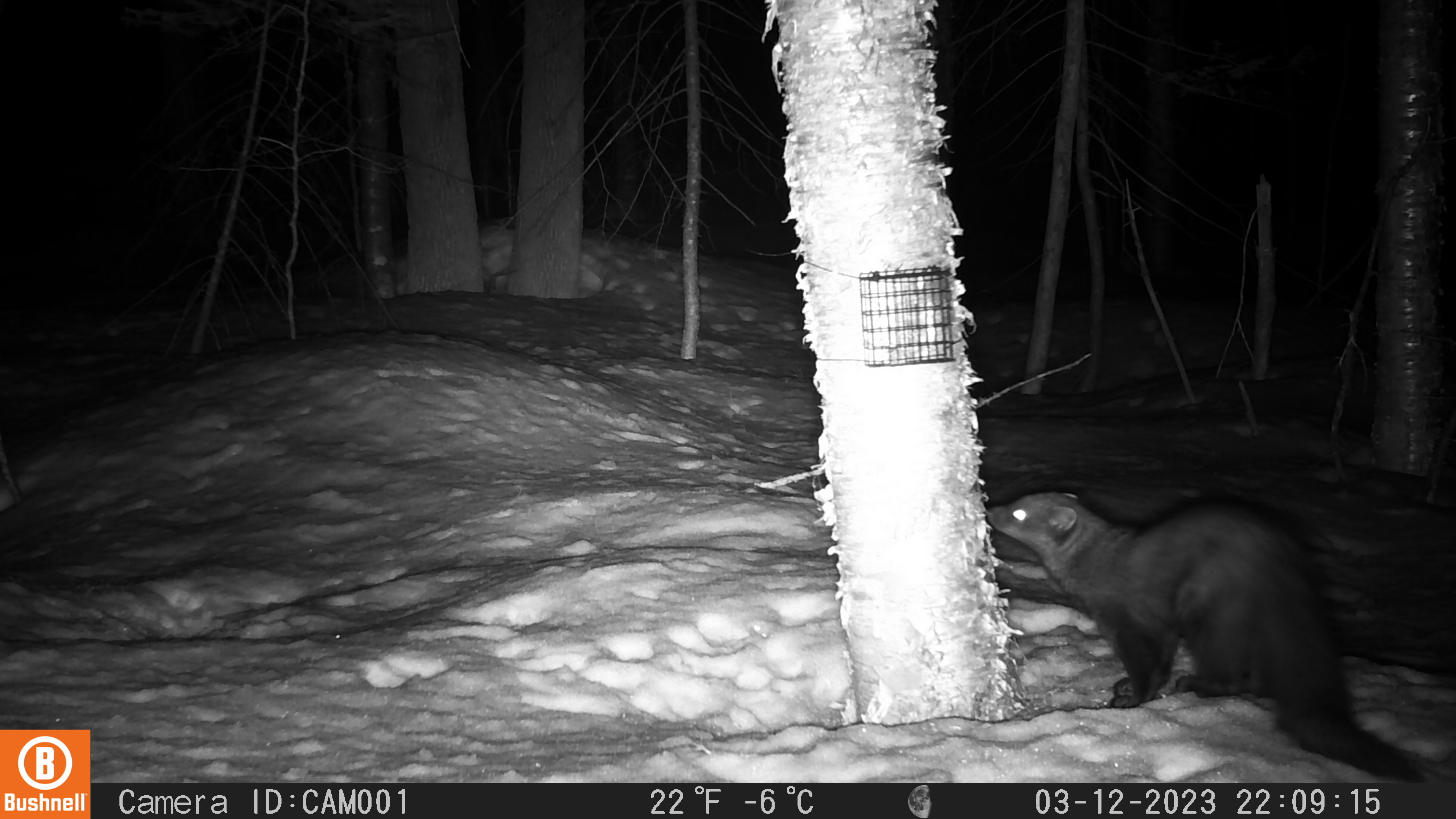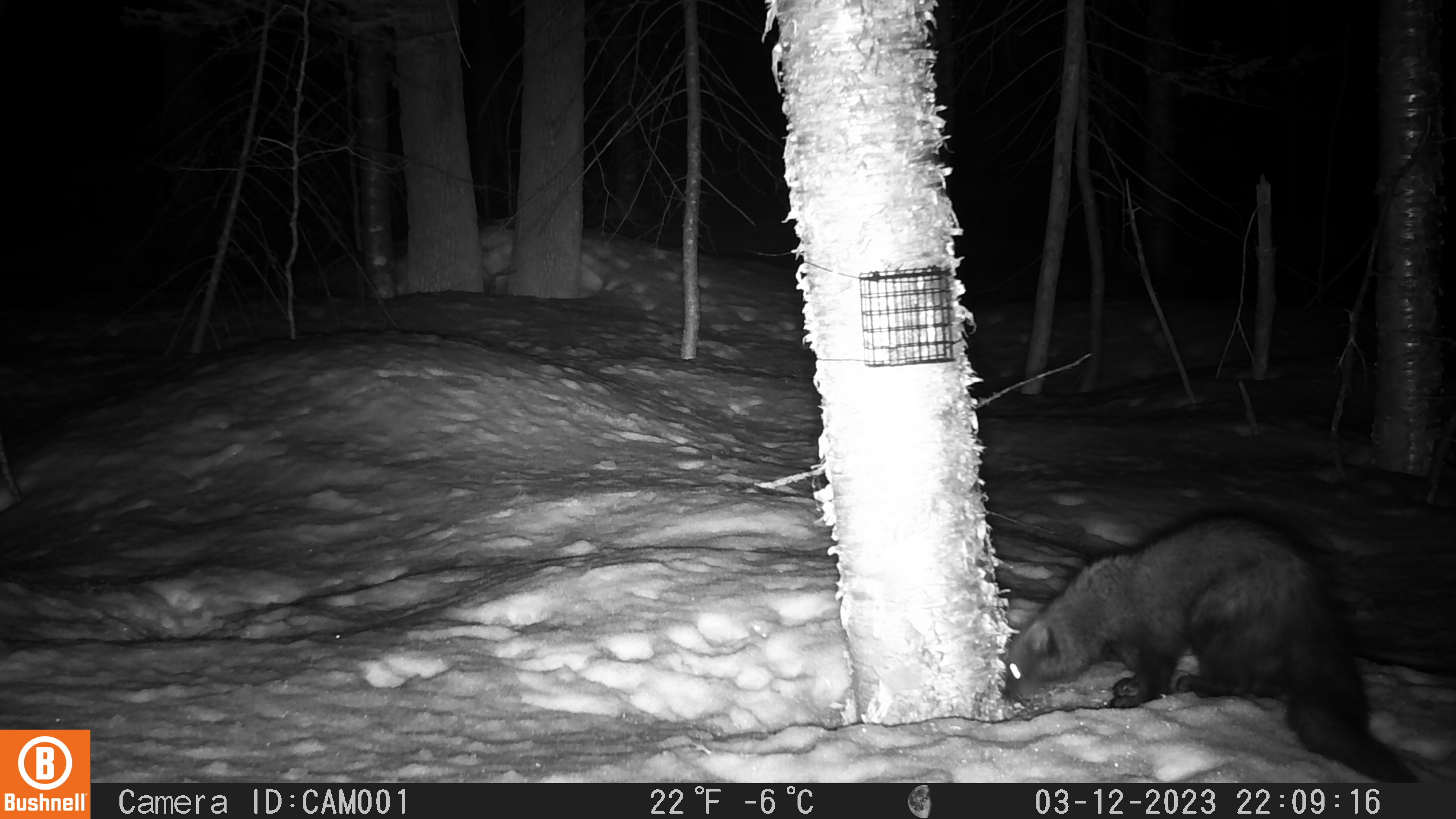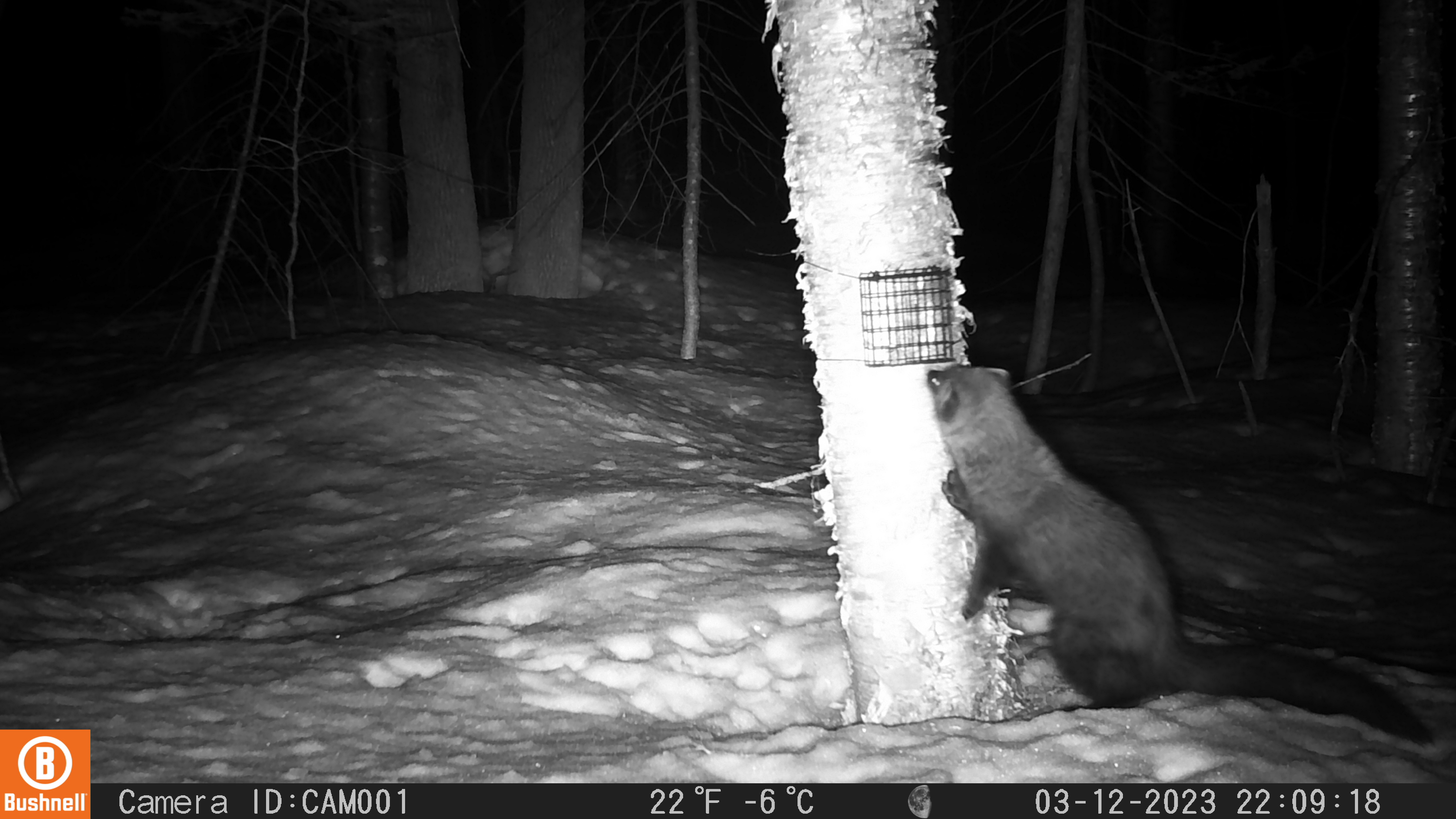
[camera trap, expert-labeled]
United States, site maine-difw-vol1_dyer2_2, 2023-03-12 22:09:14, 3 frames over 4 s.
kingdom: Animalia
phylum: Chordata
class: Mammalia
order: Carnivora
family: Mustelidae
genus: Pekania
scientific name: Pekania pennanti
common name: fisher